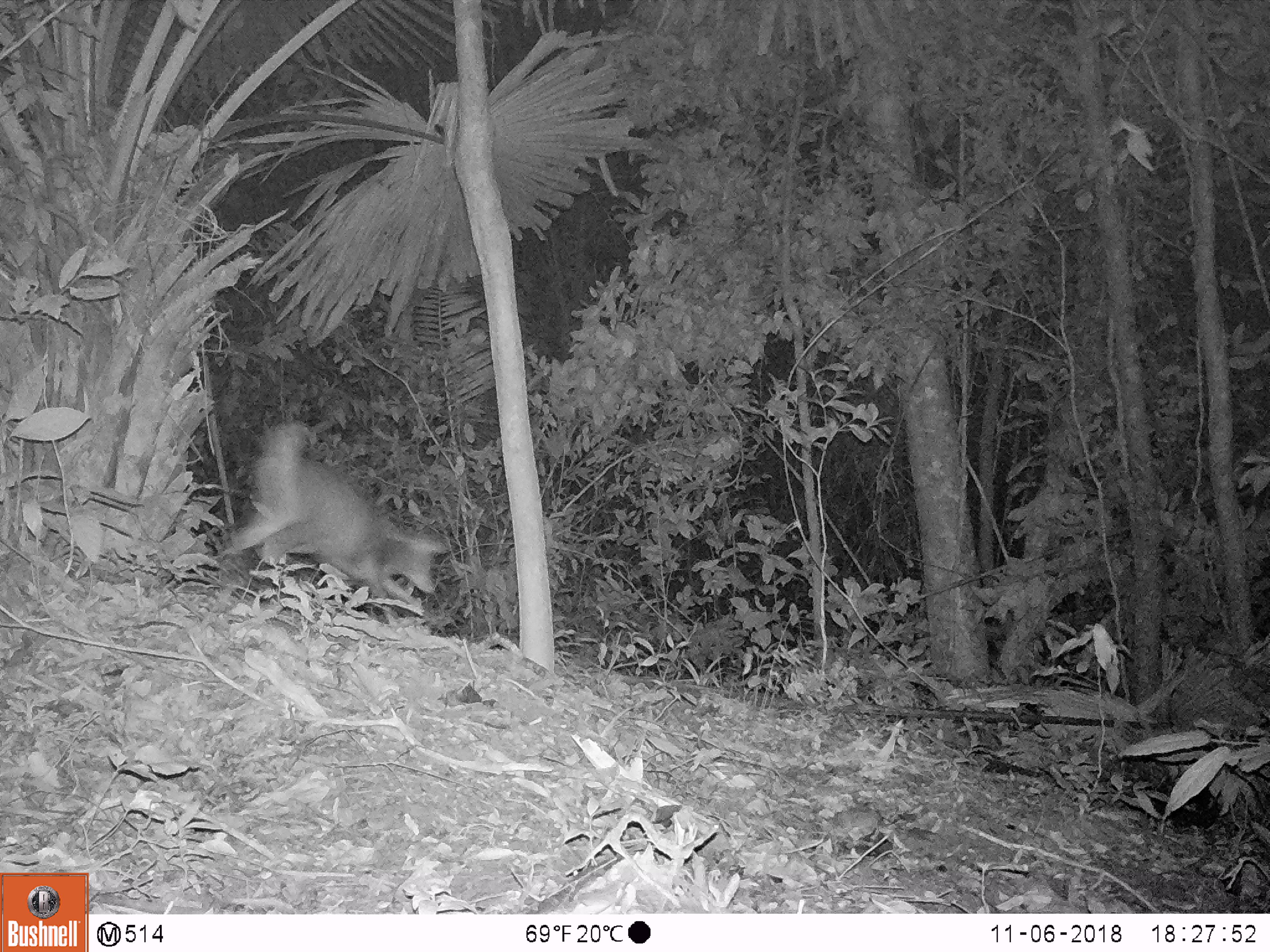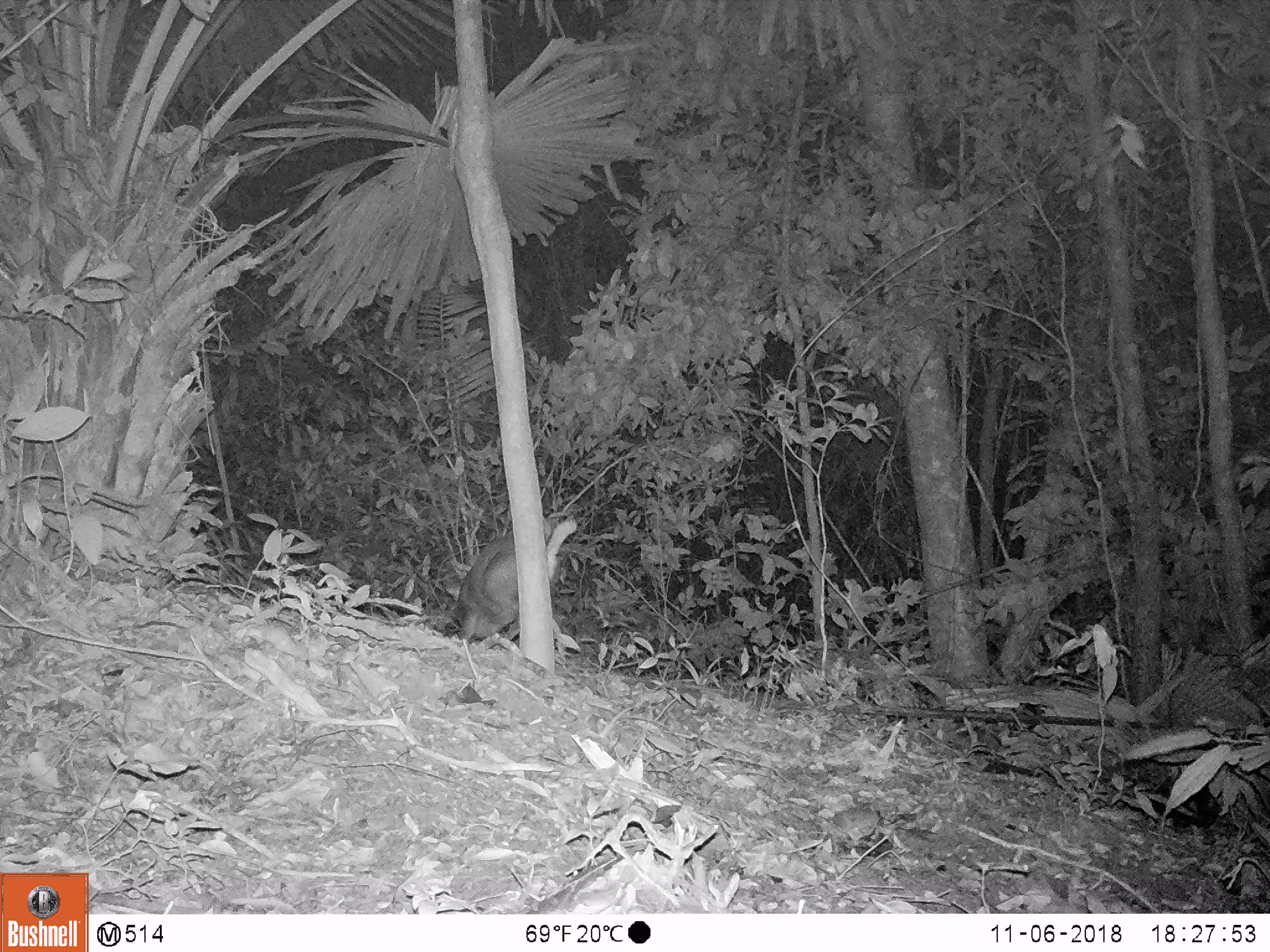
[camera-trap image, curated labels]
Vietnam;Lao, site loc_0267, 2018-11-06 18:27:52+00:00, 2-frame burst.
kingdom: Animalia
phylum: Chordata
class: Mammalia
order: Artiodactyla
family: Cervidae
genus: Muntiacus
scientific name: Muntiacus rooseveltorum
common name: roosevelt's muntjac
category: roosevelts muntjac group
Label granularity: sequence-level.